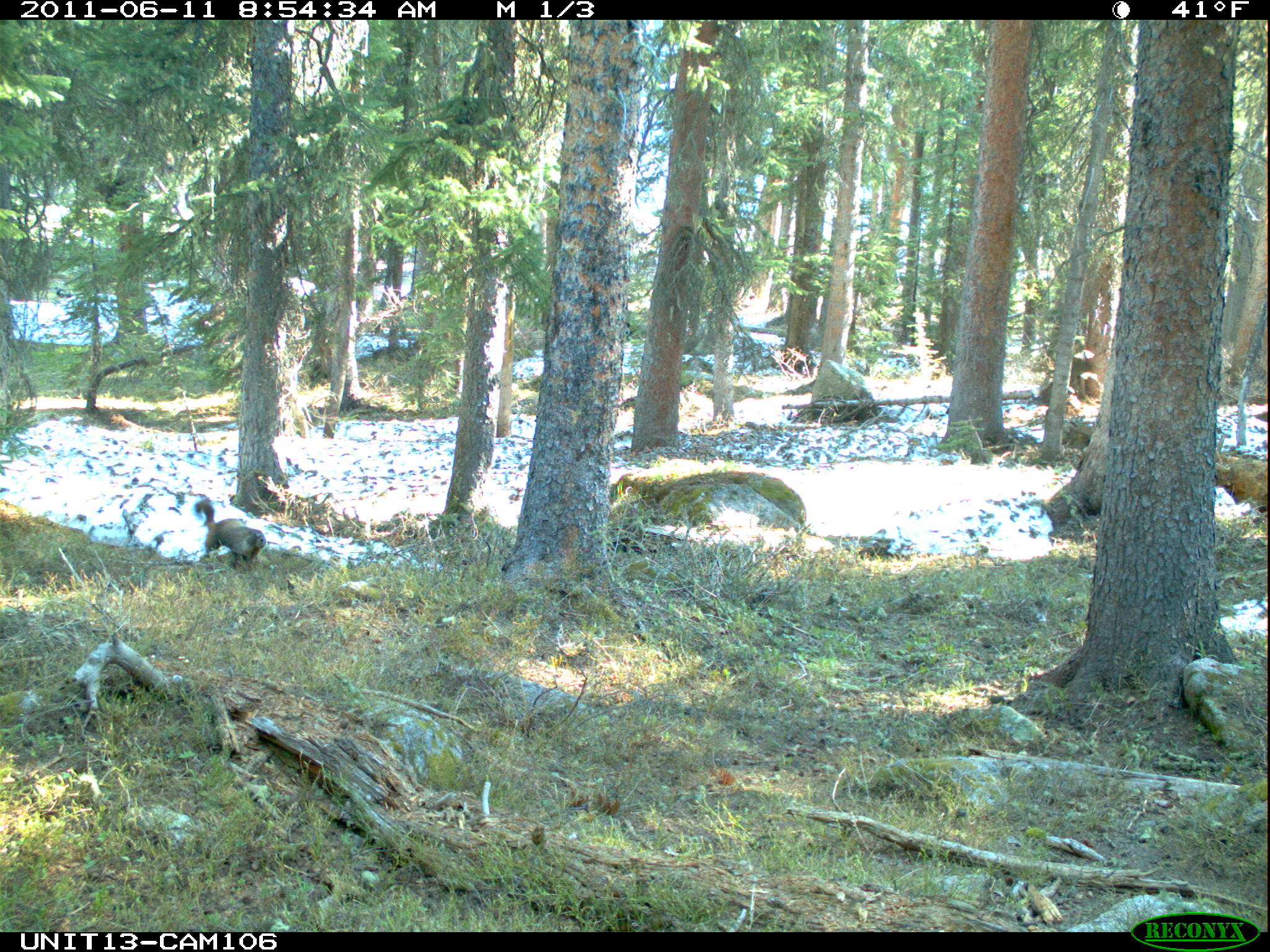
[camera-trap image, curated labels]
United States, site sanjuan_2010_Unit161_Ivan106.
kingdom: Animalia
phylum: Chordata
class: Mammalia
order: Rodentia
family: Sciuridae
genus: Marmota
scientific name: Marmota flaviventris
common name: yellow-bellied marmot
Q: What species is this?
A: Marmota flaviventris (yellow-bellied marmot).